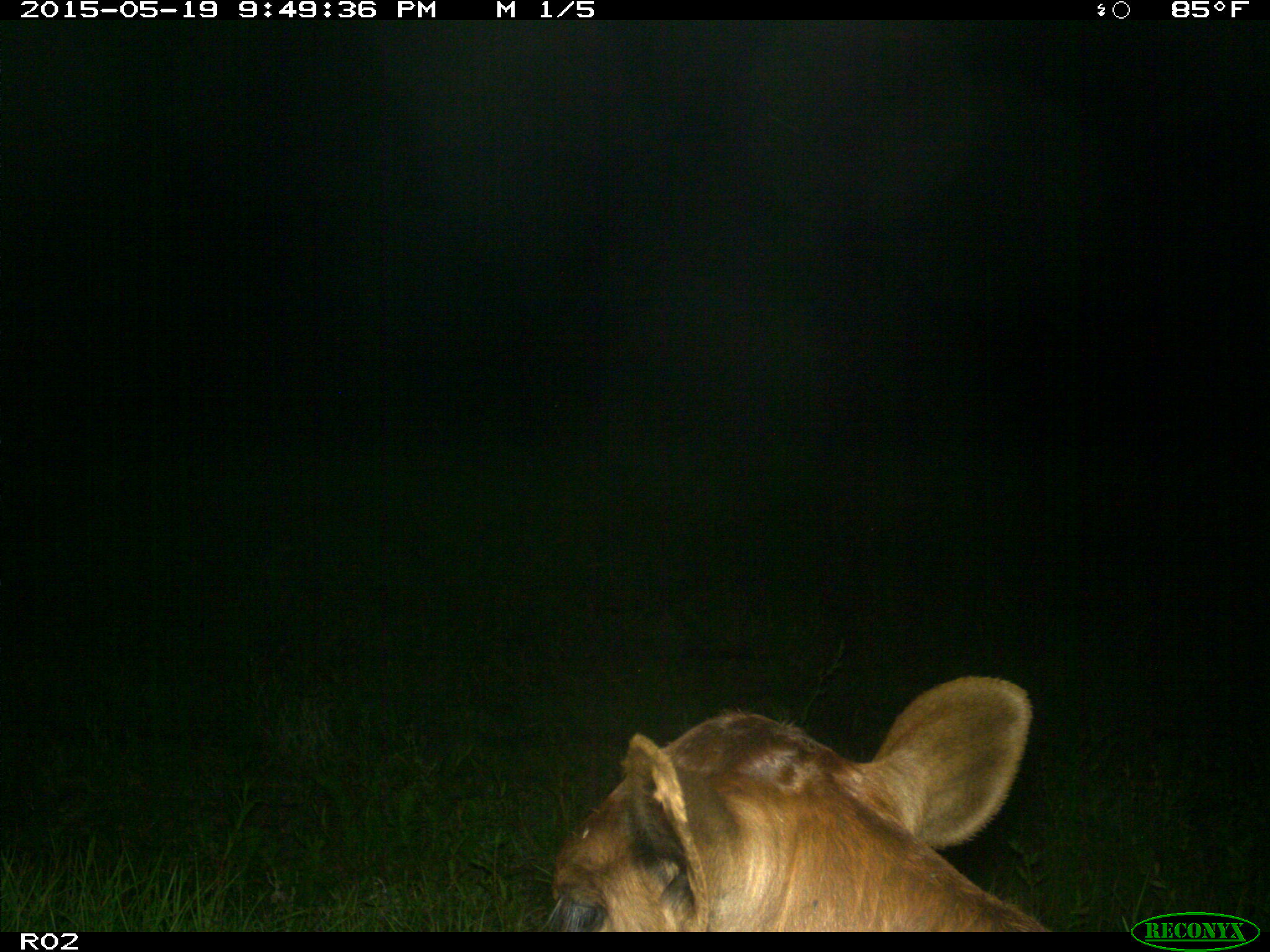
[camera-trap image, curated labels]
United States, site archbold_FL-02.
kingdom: Animalia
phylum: Chordata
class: Mammalia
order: Artiodactyla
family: Bovidae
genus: Bos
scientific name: Bos taurus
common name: domestic cow